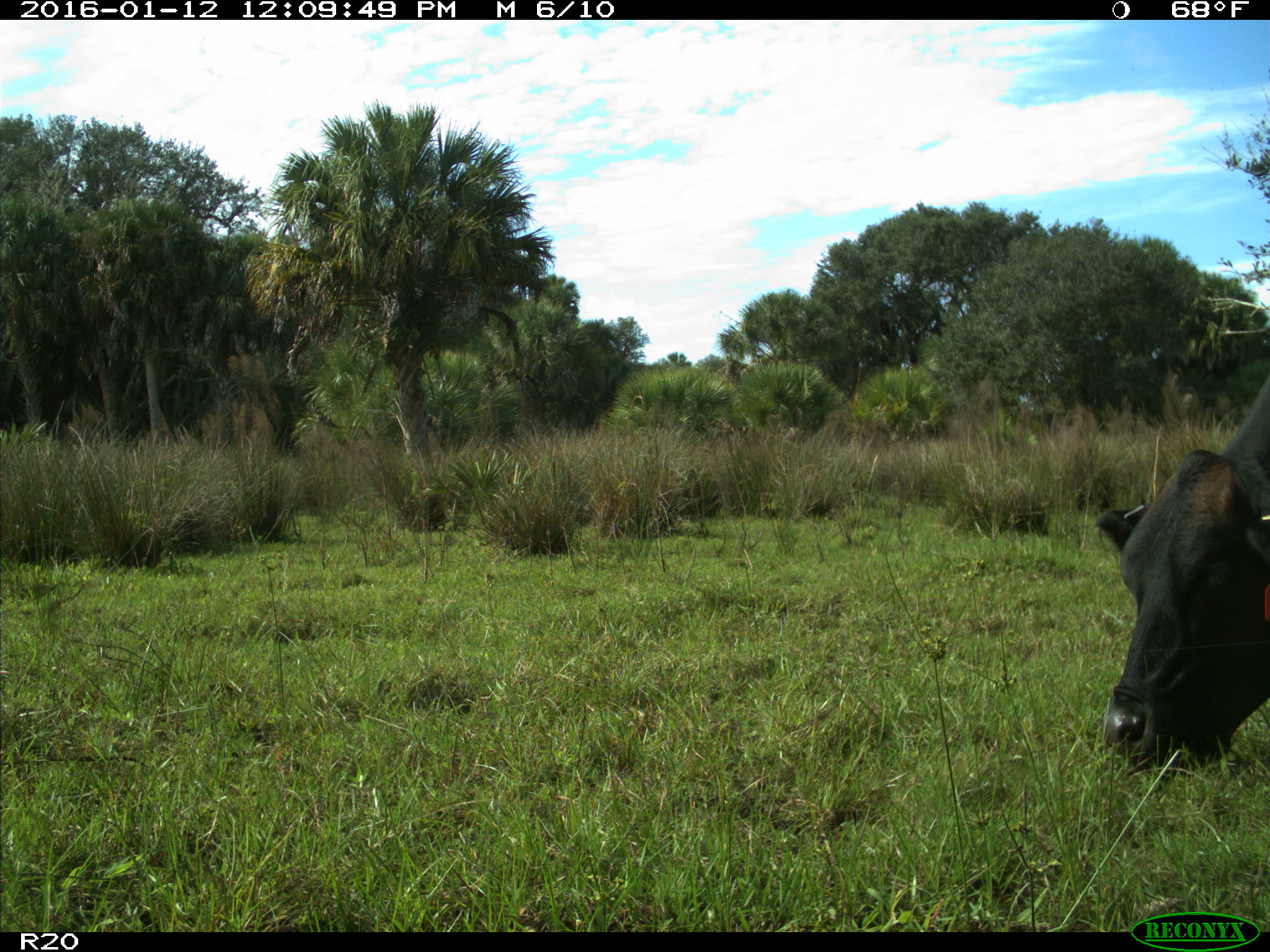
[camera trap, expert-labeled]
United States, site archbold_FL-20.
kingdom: Animalia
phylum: Chordata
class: Mammalia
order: Artiodactyla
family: Bovidae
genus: Bos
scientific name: Bos taurus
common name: domestic cow